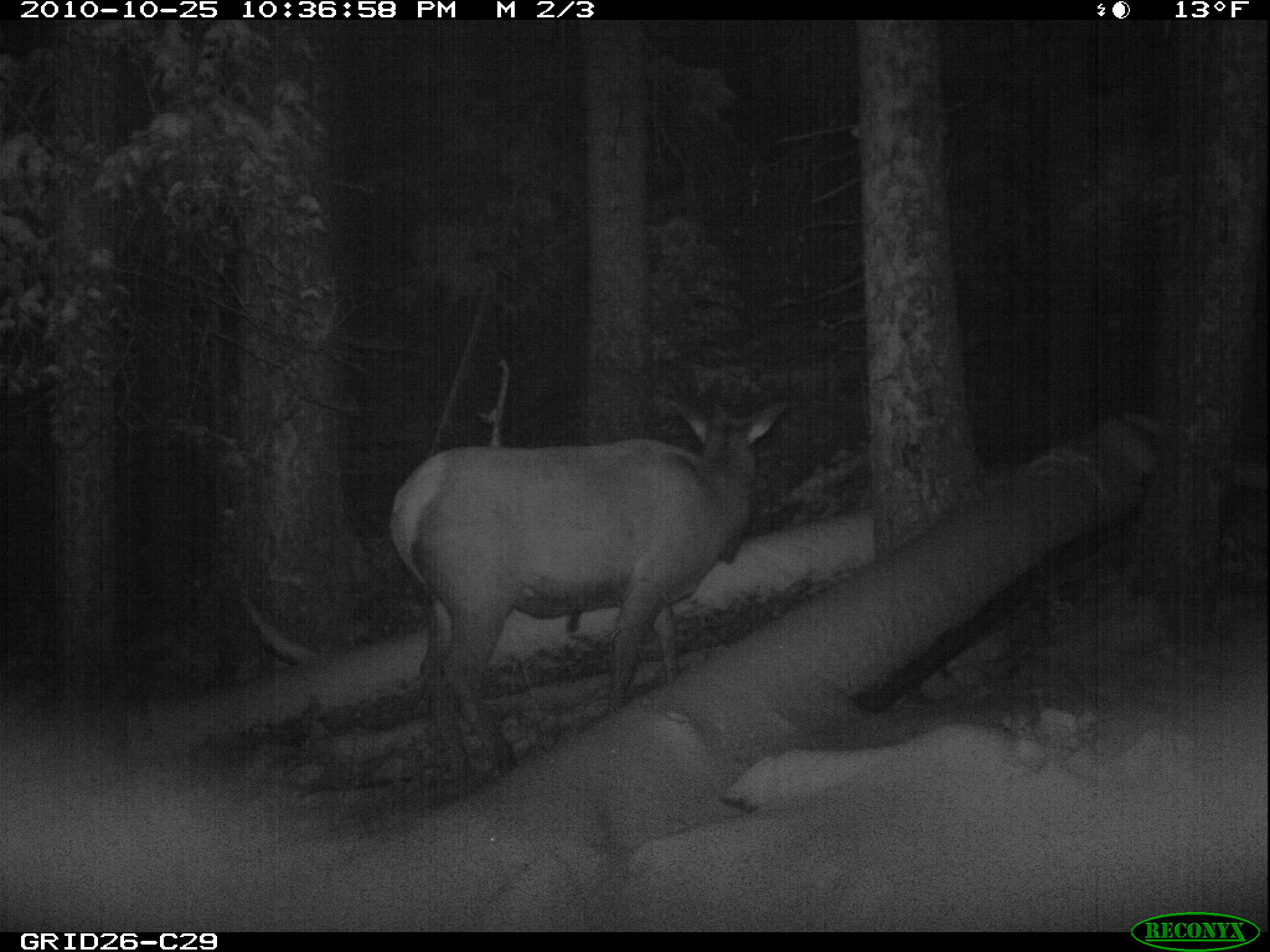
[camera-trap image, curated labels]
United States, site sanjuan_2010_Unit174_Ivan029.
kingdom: Animalia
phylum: Chordata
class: Mammalia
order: Artiodactyla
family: Cervidae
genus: Cervus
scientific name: Cervus elaphus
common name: red deer